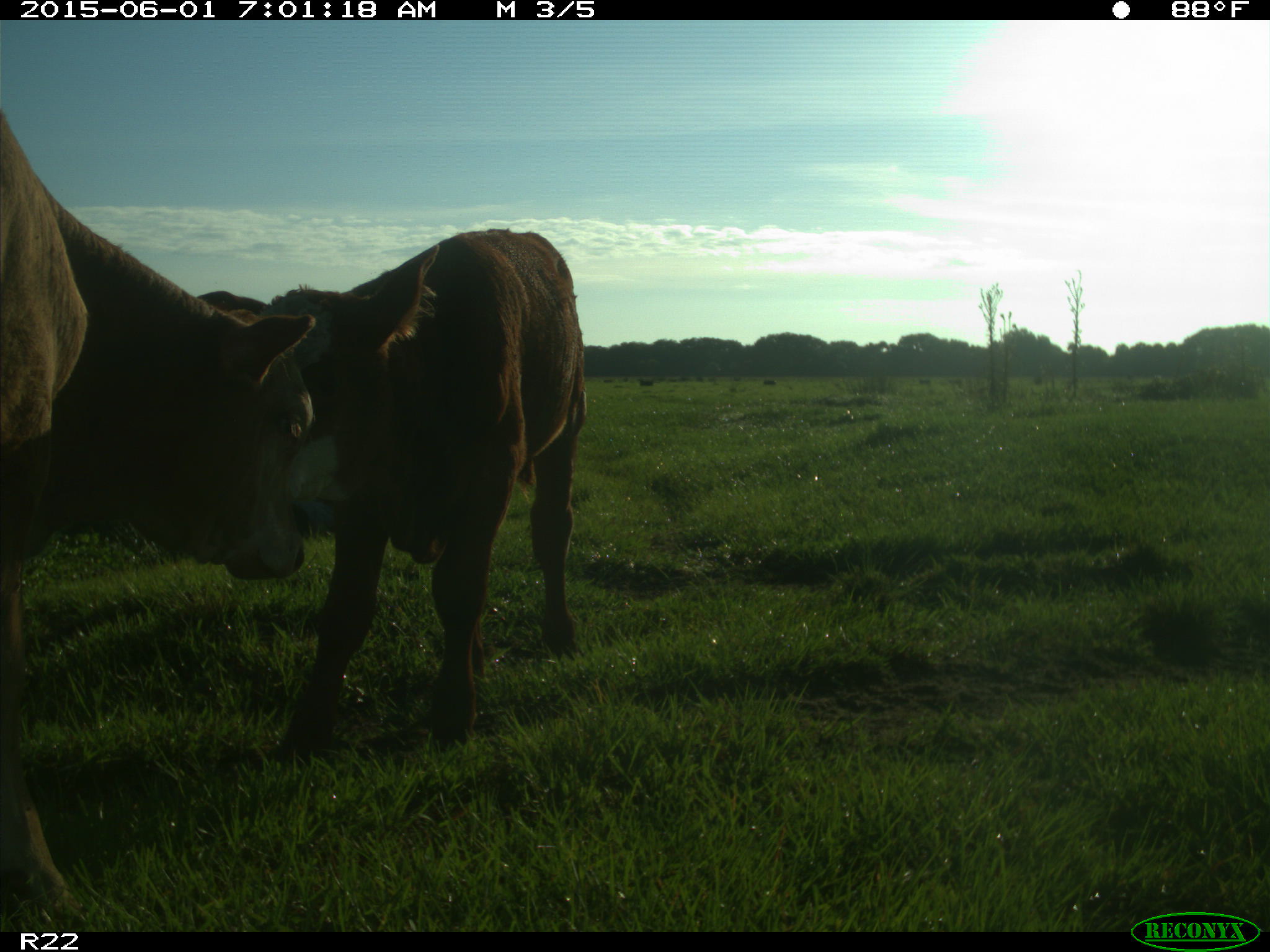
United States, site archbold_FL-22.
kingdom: Animalia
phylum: Chordata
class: Mammalia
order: Artiodactyla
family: Bovidae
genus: Bos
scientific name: Bos taurus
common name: domestic cow